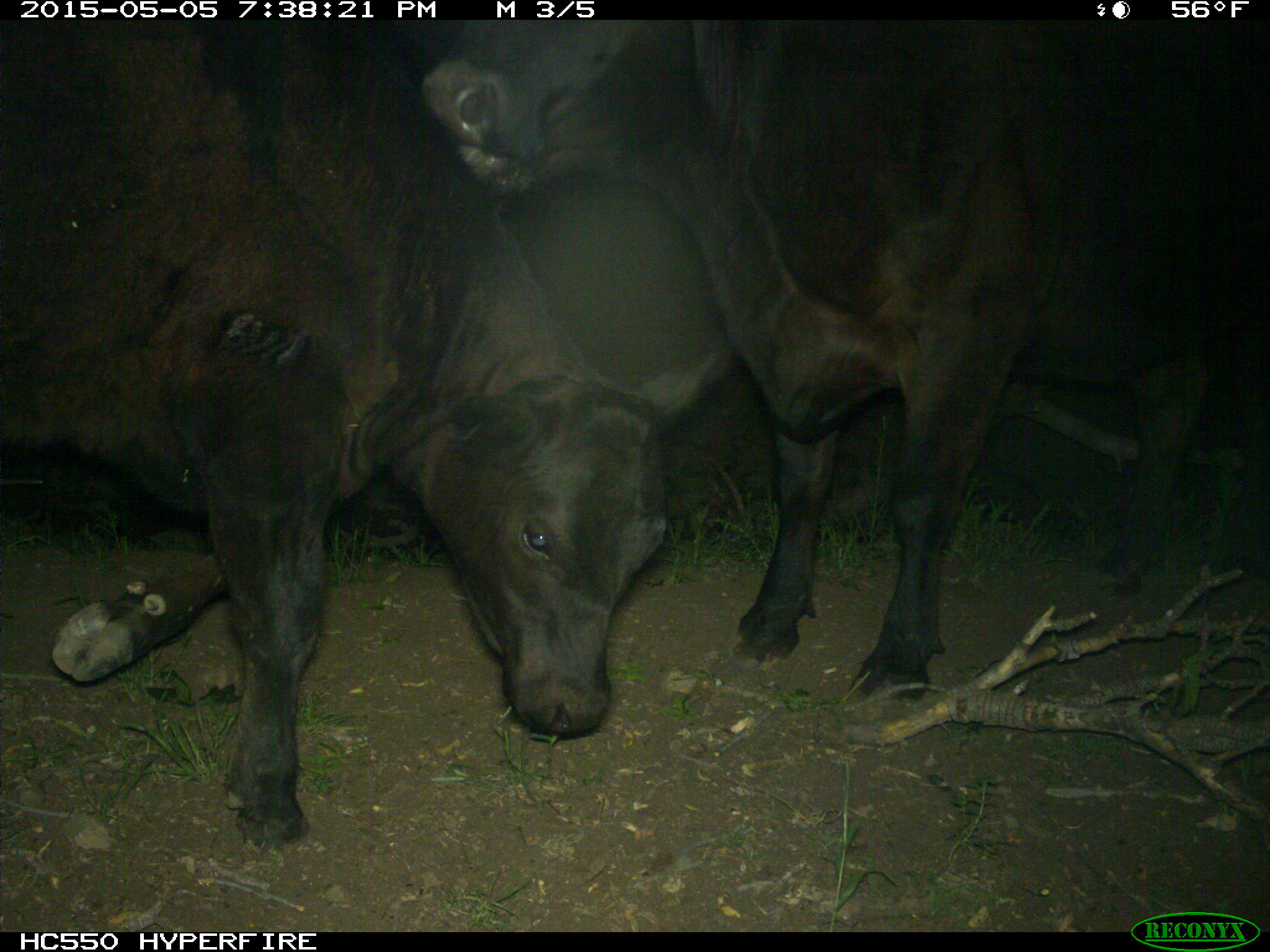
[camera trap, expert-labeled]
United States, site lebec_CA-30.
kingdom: Animalia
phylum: Chordata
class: Mammalia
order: Artiodactyla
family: Bovidae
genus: Bos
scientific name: Bos taurus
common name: domestic cow